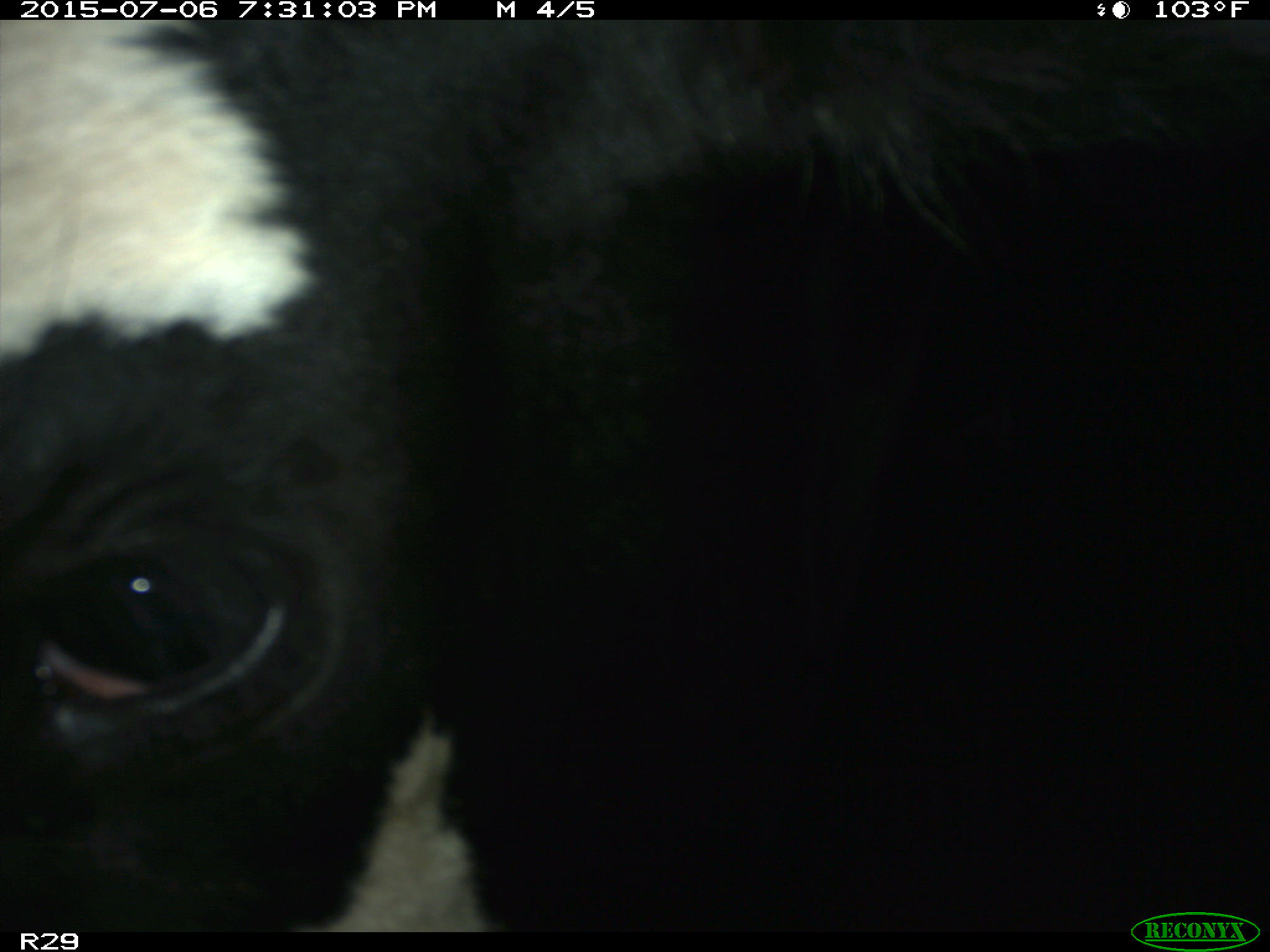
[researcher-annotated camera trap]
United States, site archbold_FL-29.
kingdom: Animalia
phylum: Chordata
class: Mammalia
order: Artiodactyla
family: Bovidae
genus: Bos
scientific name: Bos taurus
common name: domestic cow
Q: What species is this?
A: Bos taurus (domestic cow).